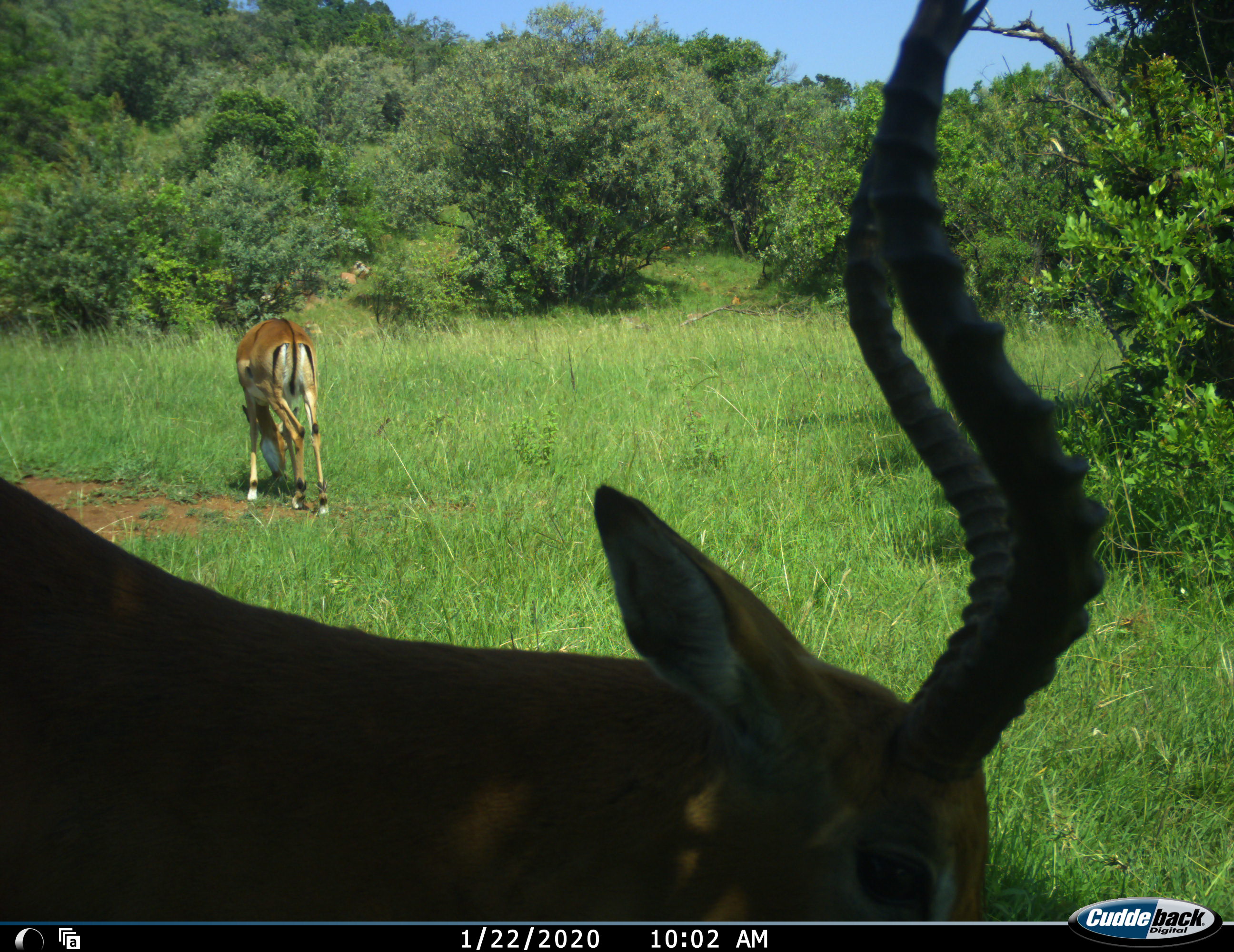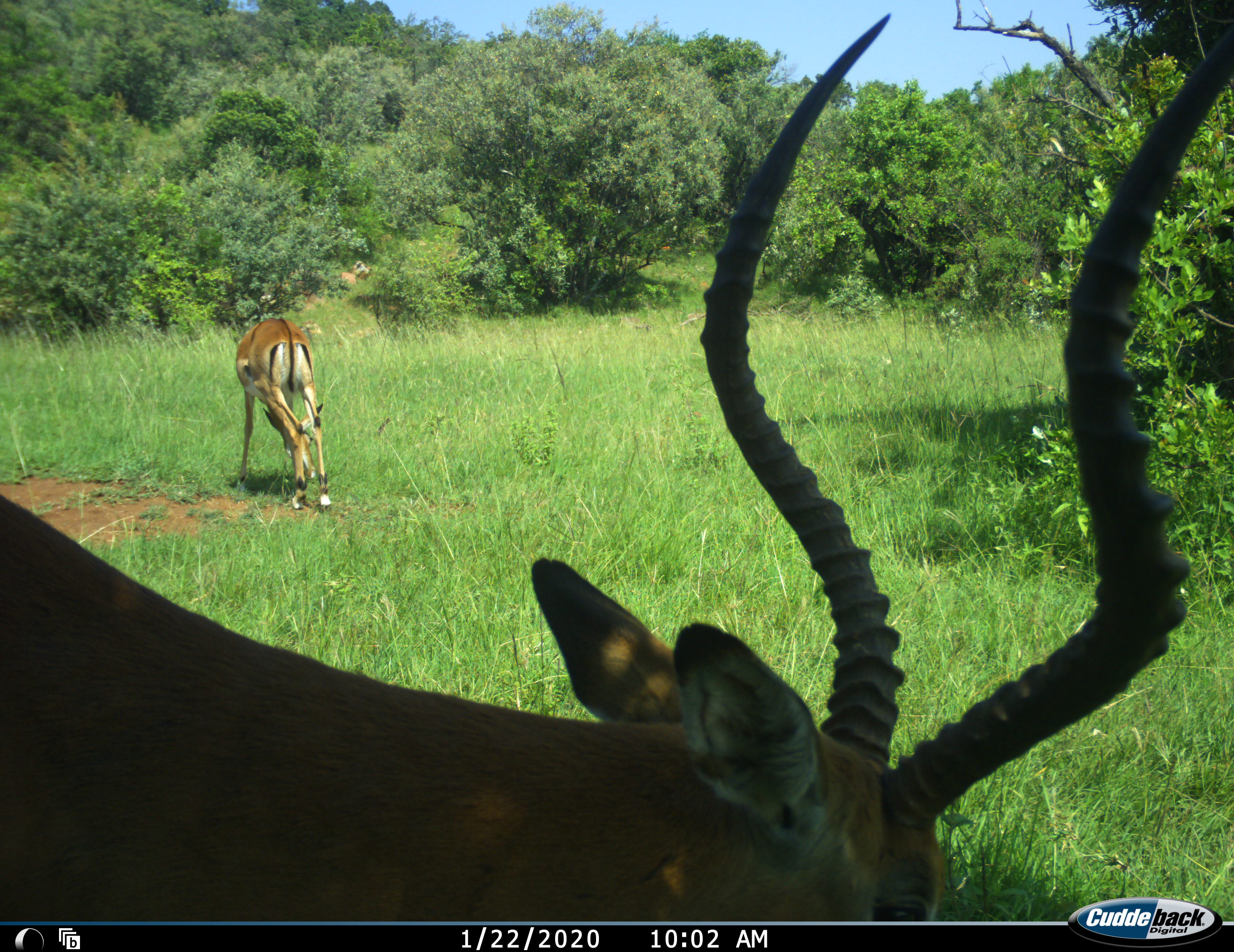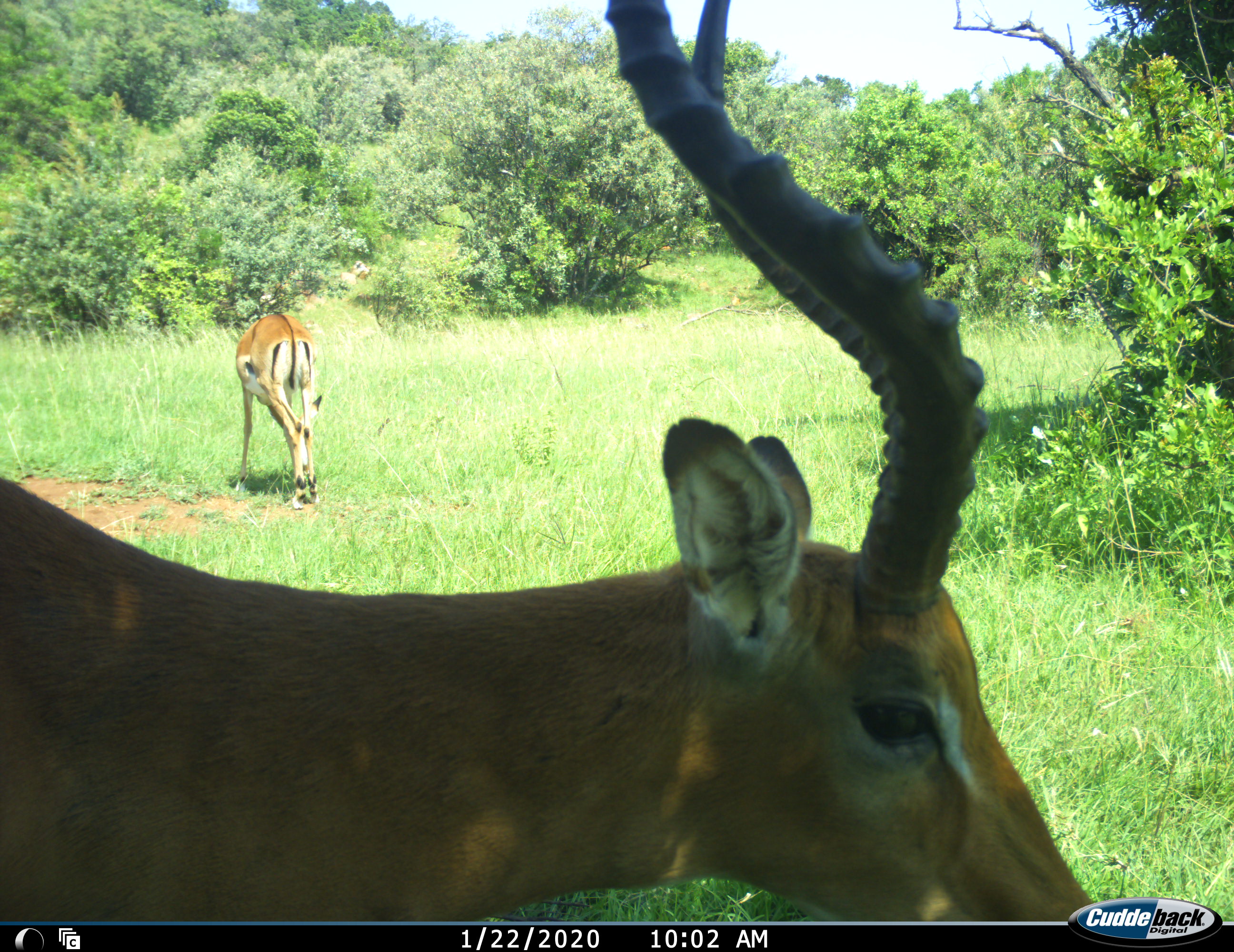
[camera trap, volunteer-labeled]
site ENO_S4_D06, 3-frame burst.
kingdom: Animalia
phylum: Chordata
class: Mammalia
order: Artiodactyla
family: Bovidae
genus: Aepyceros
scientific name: Aepyceros melampus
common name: impala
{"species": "impala (Aepyceros melampus)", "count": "2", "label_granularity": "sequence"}